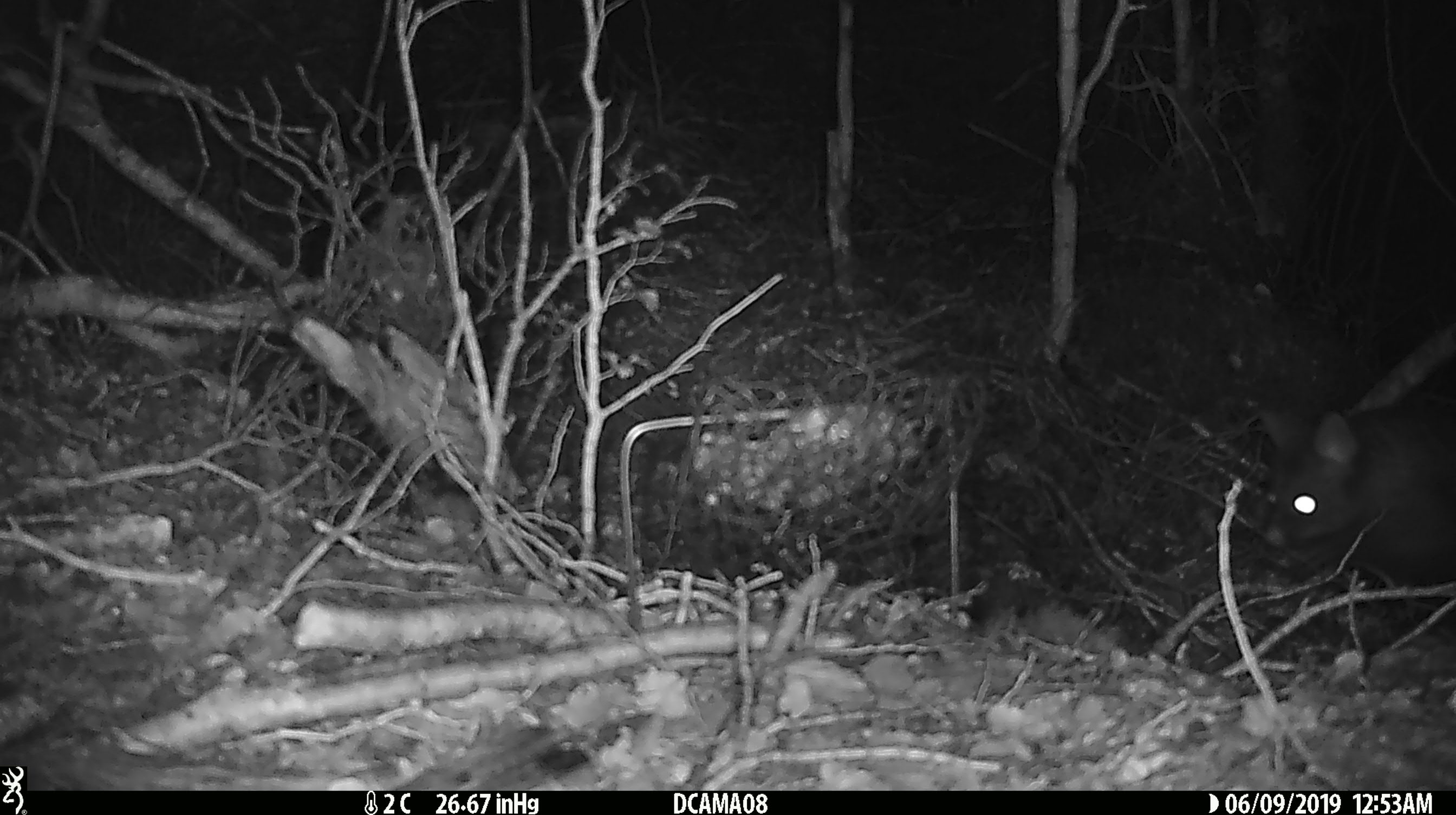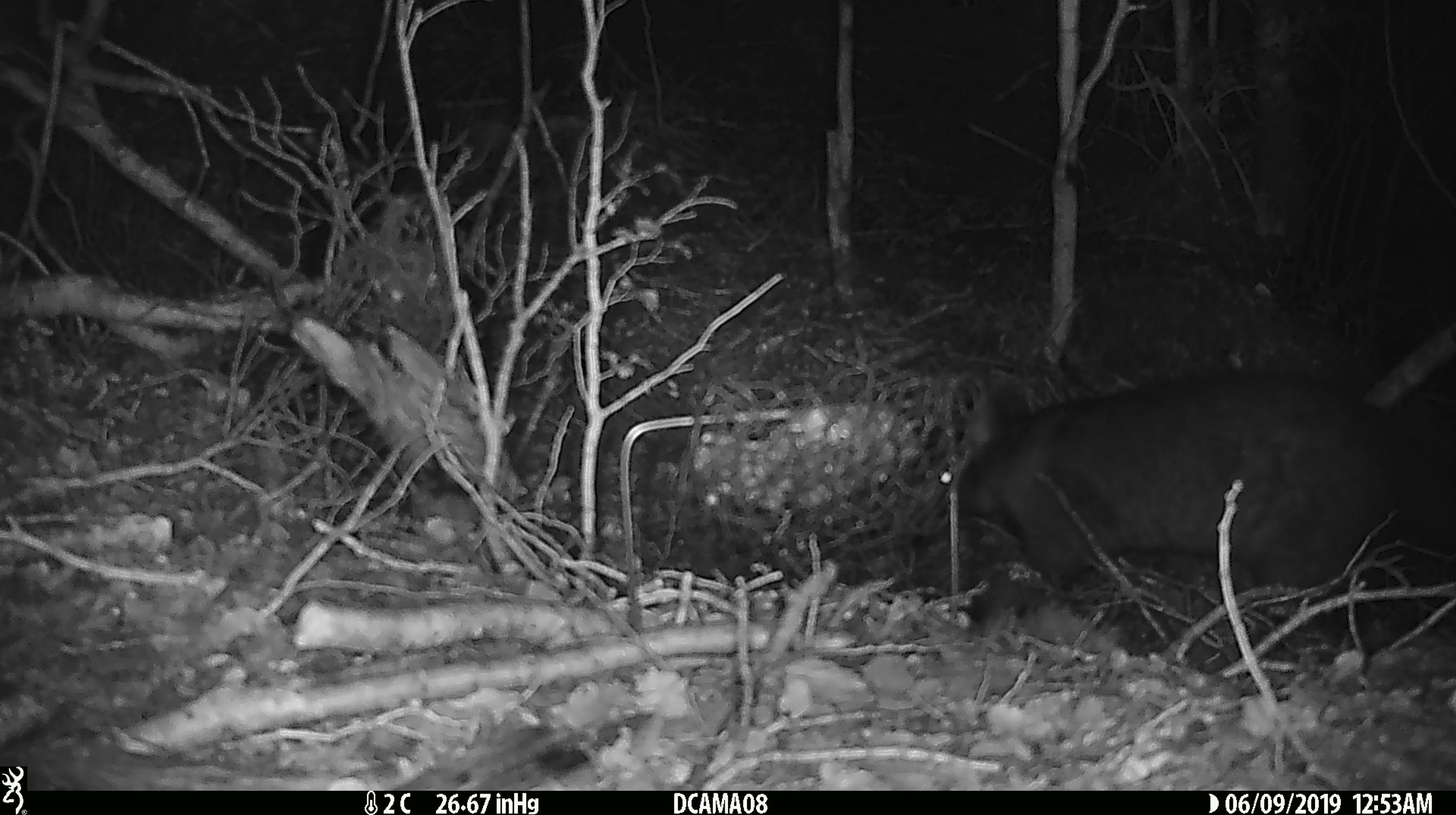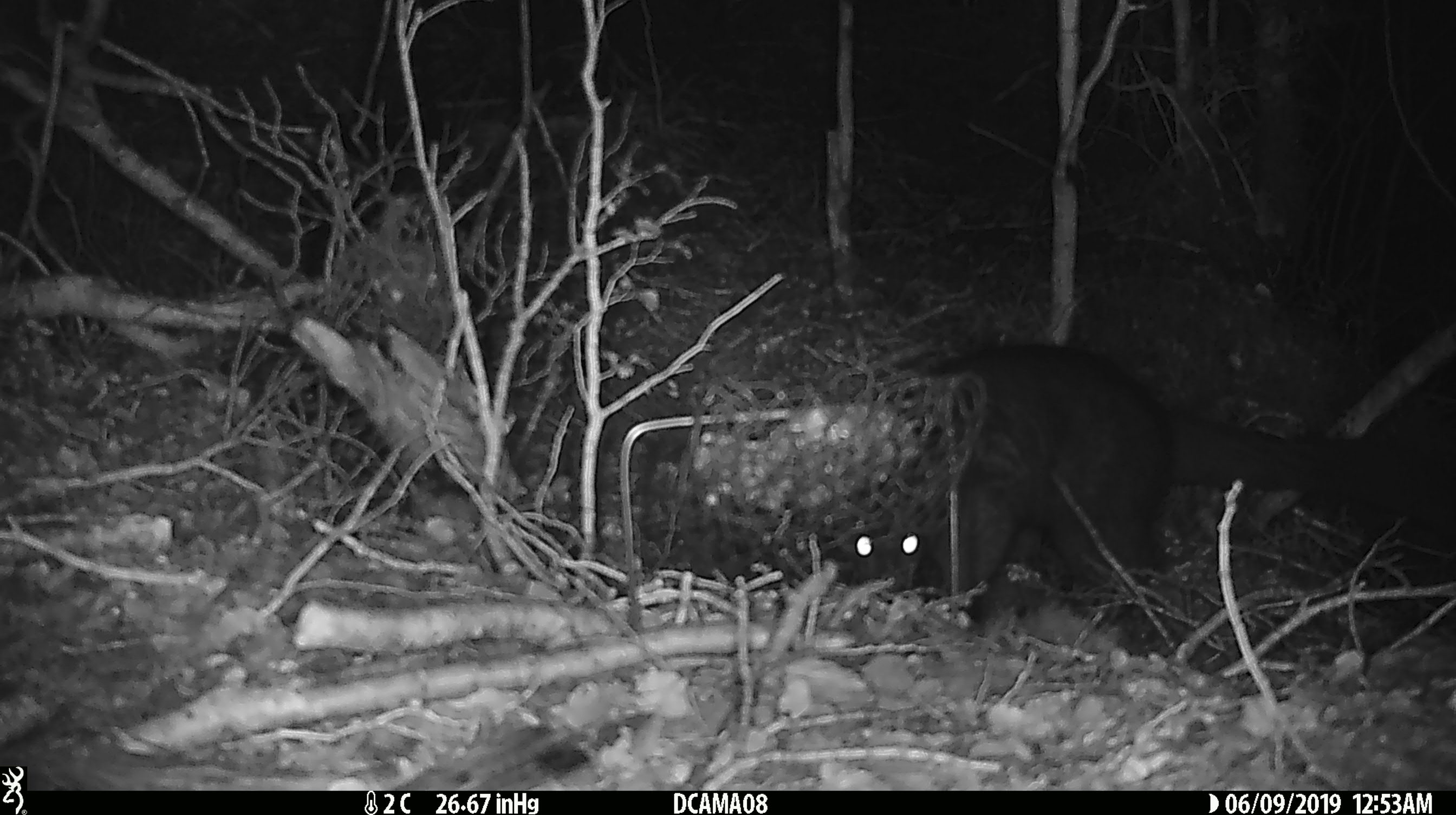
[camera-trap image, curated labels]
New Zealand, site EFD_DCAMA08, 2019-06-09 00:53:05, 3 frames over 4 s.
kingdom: Animalia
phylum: Chordata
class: Mammalia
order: Diprotodontia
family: Phalangeridae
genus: Trichosurus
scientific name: Trichosurus vulpecula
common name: common brushtail possum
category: possum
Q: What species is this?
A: Possum (common brushtail possum) (Trichosurus vulpecula).